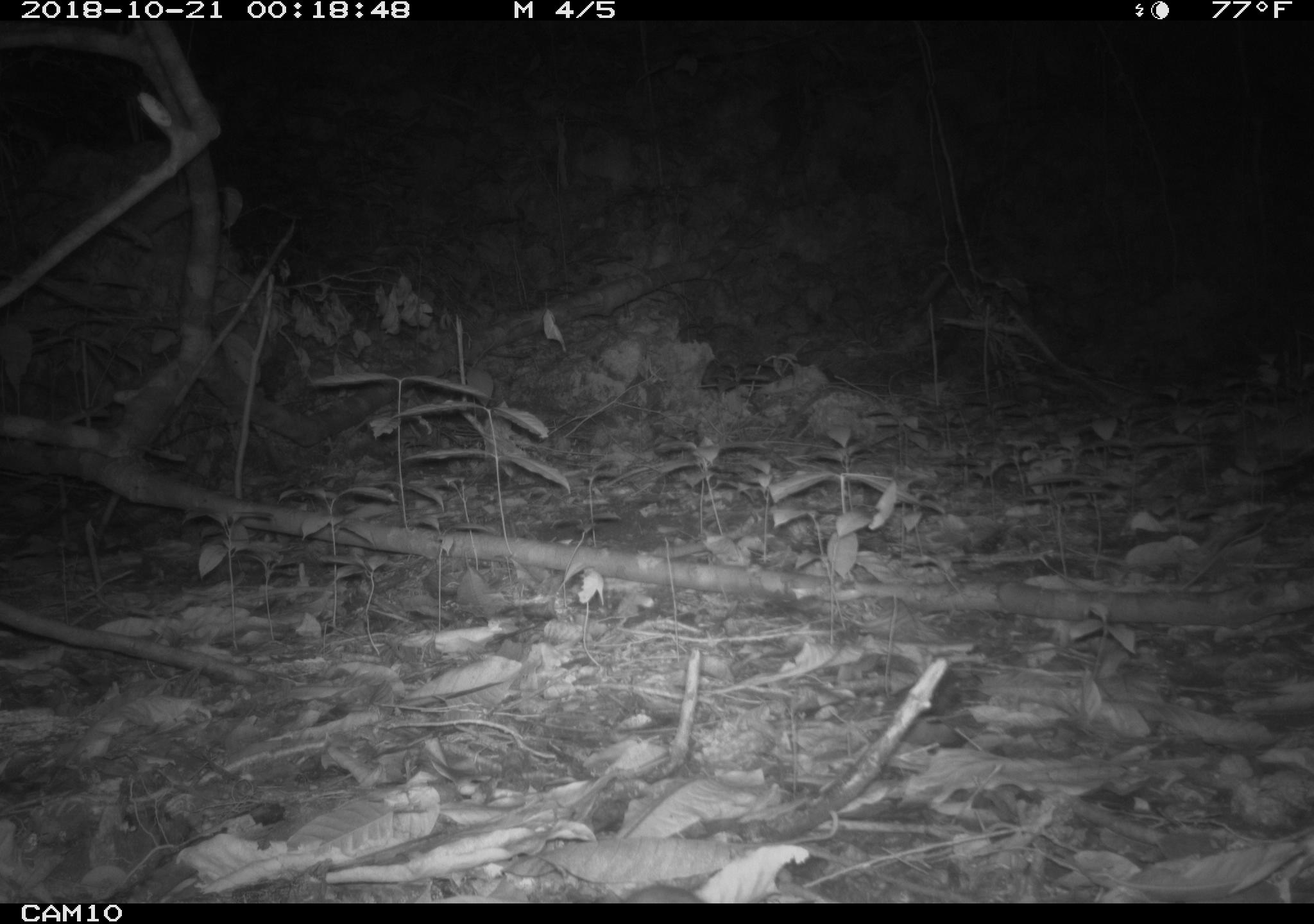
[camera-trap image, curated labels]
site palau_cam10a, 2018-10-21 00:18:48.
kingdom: Animalia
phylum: Chordata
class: Mammalia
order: Rodentia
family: Muridae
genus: Rattus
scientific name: Rattus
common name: rat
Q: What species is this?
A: Rat (Rattus).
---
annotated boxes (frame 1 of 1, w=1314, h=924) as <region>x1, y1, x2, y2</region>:
rat: <region>622, 875, 721, 905</region>